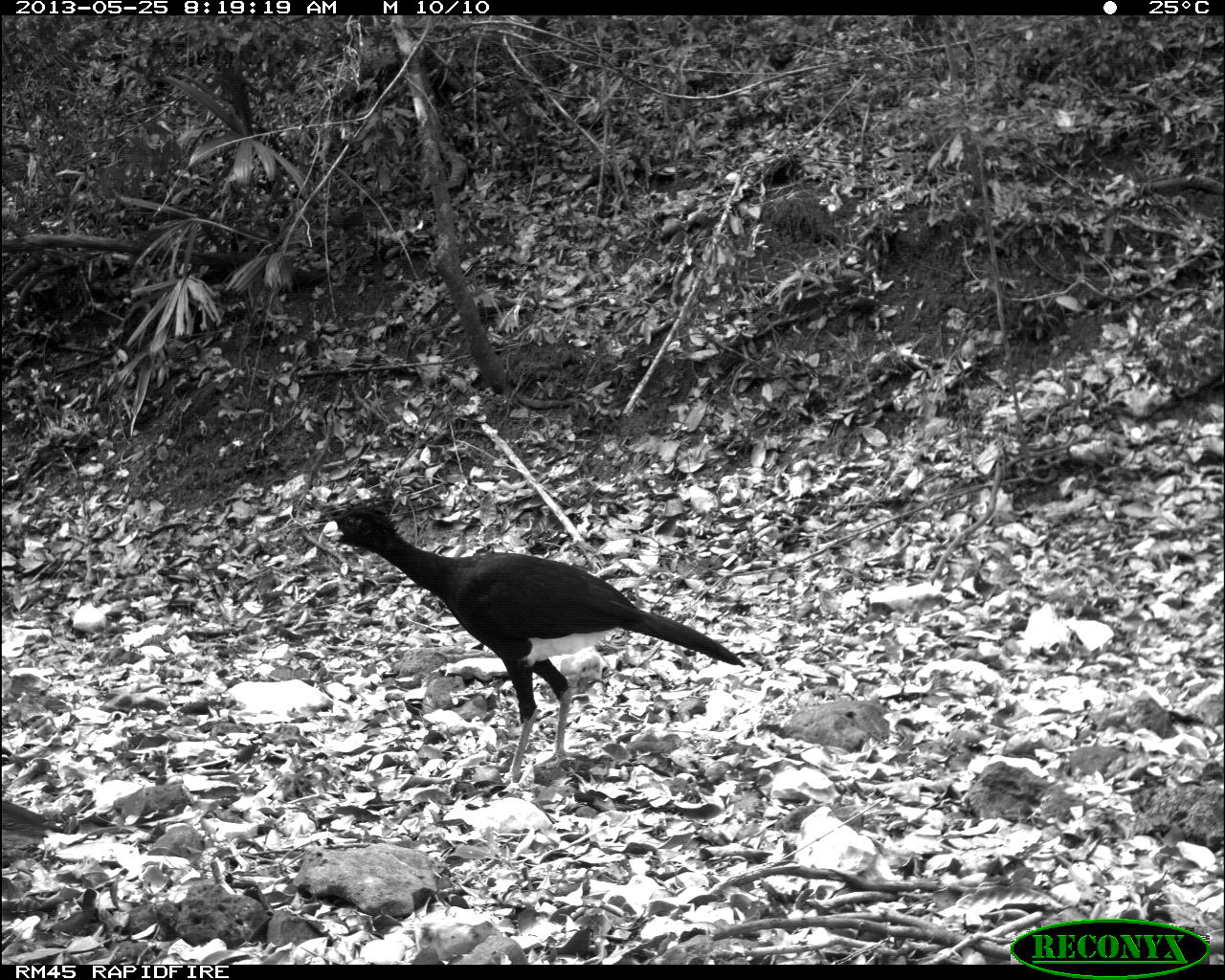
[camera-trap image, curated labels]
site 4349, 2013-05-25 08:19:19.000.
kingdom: Animalia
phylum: Chordata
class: Aves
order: Galliformes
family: Cracidae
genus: Crax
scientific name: Crax rubra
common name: great curassow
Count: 2.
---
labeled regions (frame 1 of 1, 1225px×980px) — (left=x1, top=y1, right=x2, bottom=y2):
crax rubra: (left=316, top=504, right=745, bottom=787); (left=0, top=799, right=59, bottom=842)